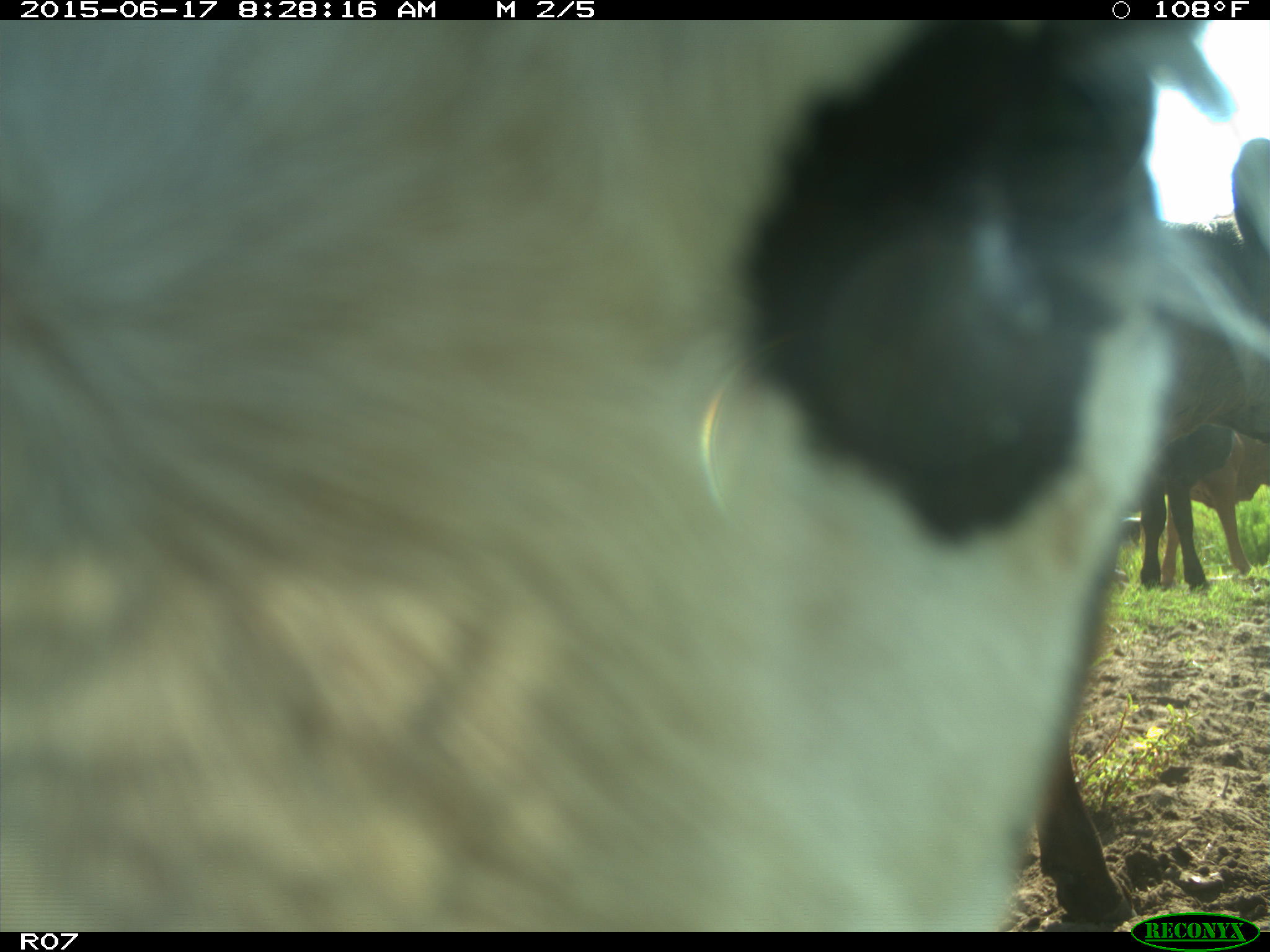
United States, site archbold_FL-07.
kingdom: Animalia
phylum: Chordata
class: Mammalia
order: Artiodactyla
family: Bovidae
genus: Bos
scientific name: Bos taurus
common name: domestic cow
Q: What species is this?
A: Bos taurus (domestic cow).